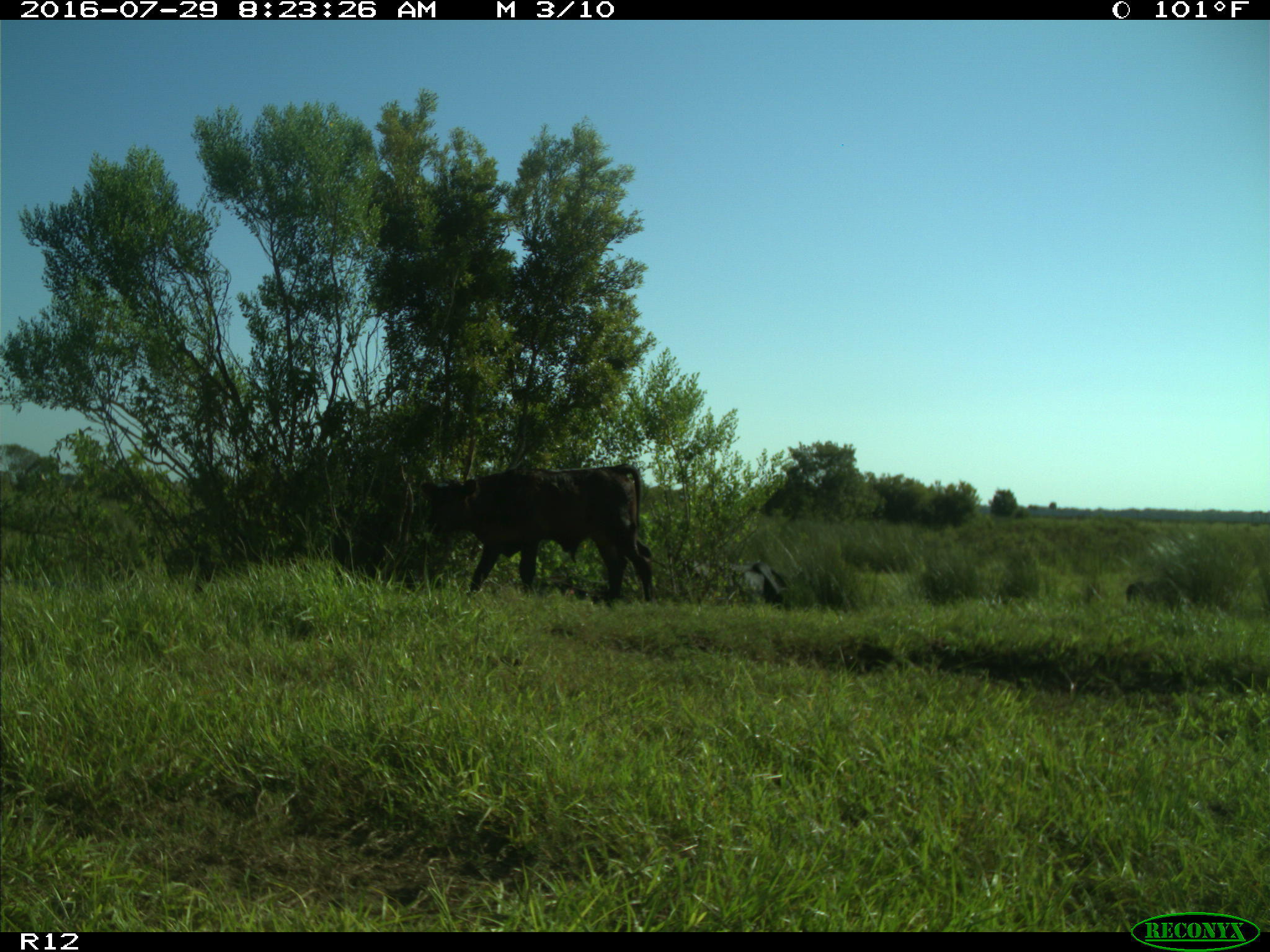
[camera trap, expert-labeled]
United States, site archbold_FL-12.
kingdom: Animalia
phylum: Chordata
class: Mammalia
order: Artiodactyla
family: Bovidae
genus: Bos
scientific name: Bos taurus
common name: domestic cow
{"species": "Bos taurus (domestic cow)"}